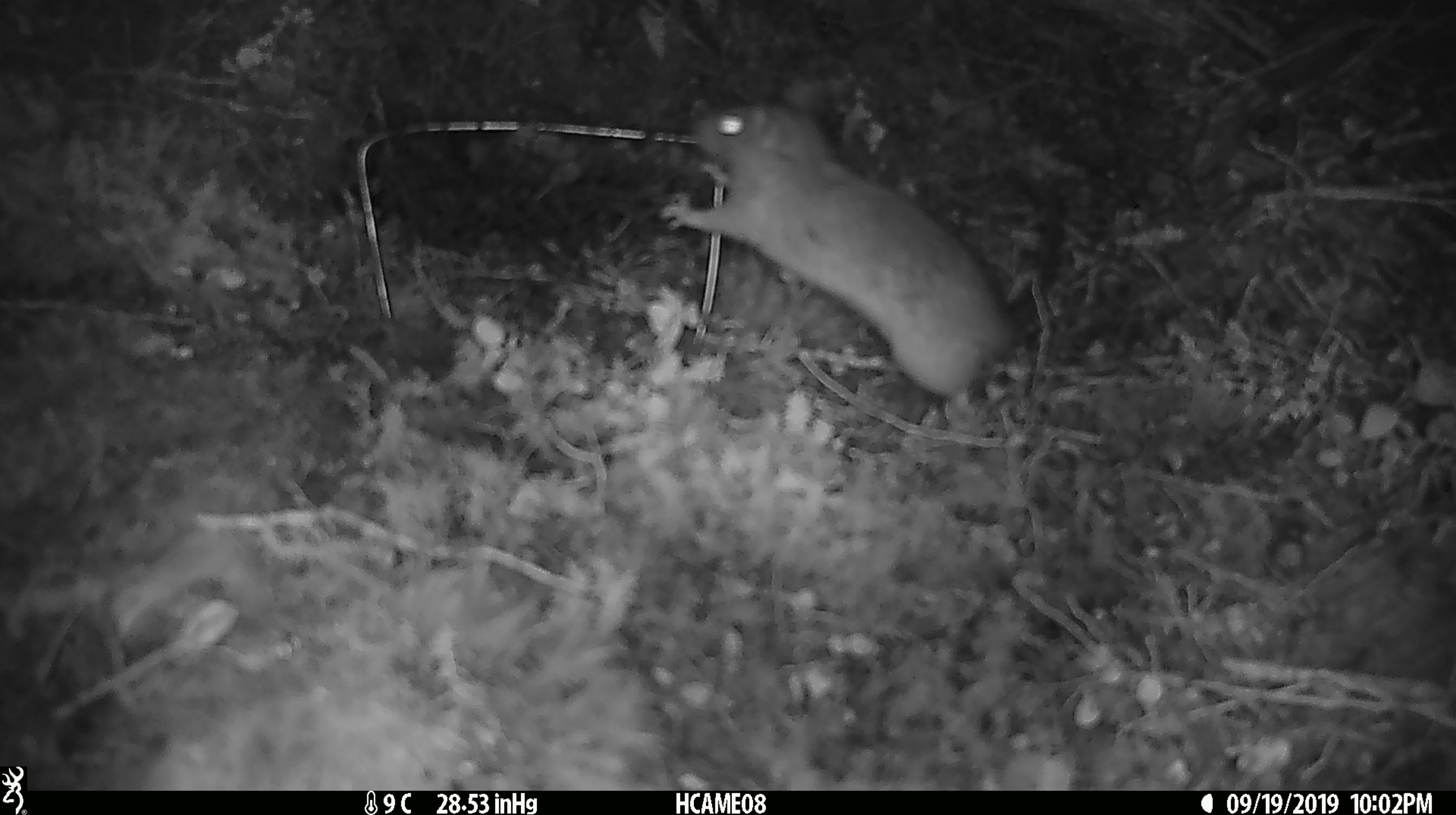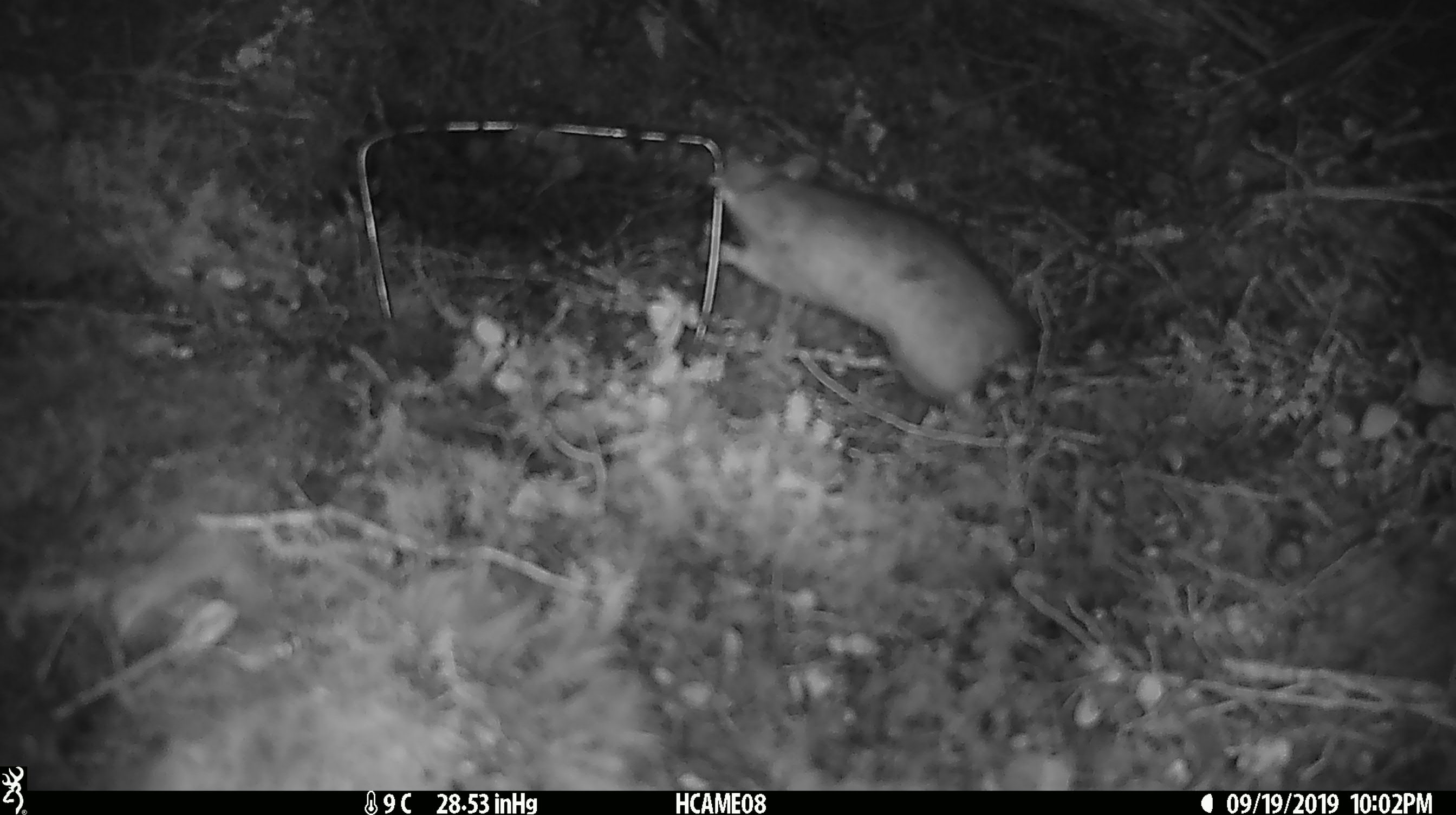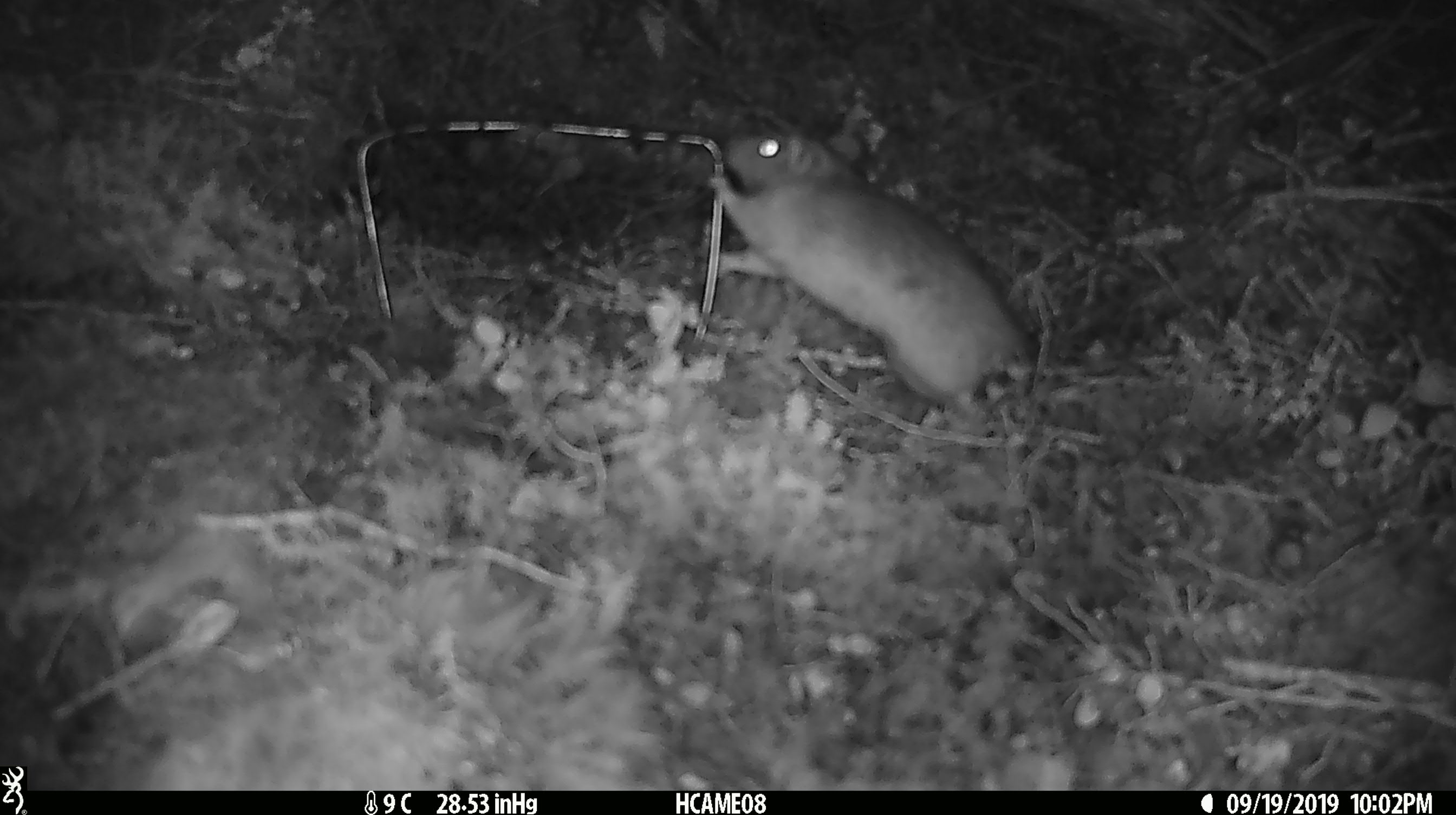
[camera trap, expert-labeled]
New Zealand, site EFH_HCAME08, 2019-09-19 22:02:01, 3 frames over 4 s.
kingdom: Animalia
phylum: Chordata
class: Mammalia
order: Rodentia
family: Muridae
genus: Rattus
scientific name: Rattus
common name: rat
Rat (Rattus).